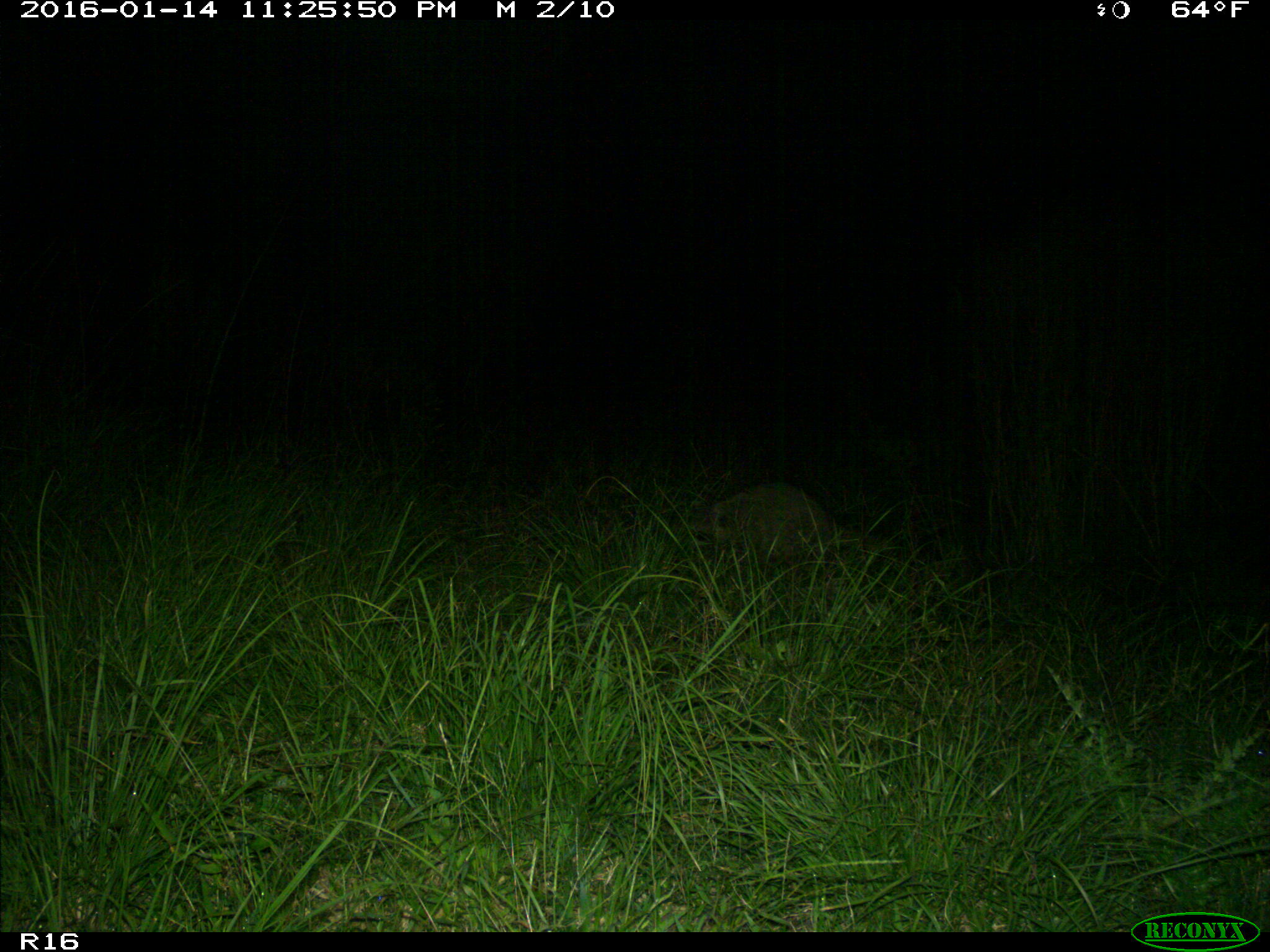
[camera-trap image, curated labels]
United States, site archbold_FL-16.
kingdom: Animalia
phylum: Chordata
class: Mammalia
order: Carnivora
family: Procyonidae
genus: Procyon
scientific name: Procyon lotor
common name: common raccoon